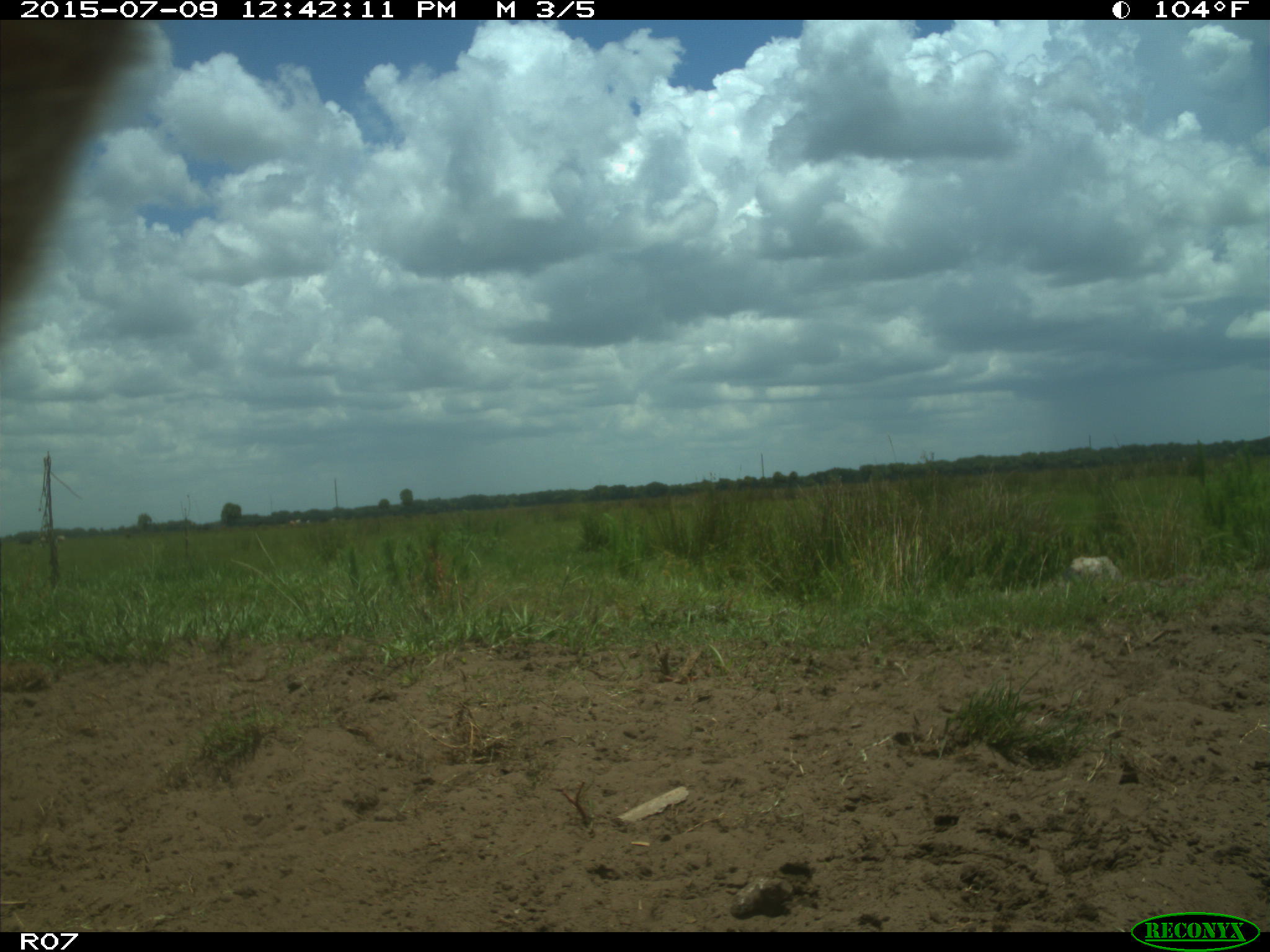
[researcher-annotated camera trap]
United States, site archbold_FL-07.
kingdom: Animalia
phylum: Chordata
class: Mammalia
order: Artiodactyla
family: Bovidae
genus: Bos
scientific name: Bos taurus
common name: domestic cow